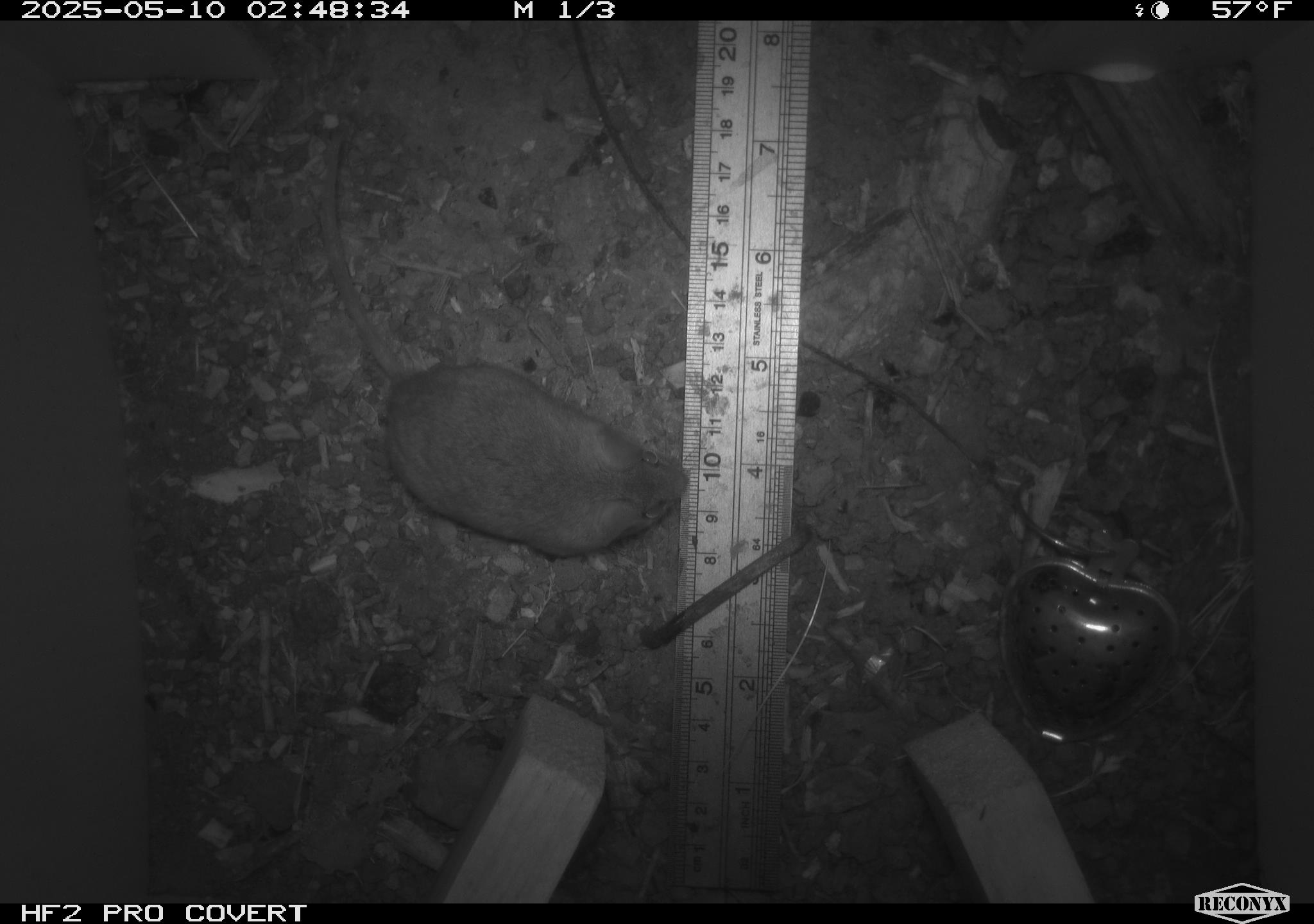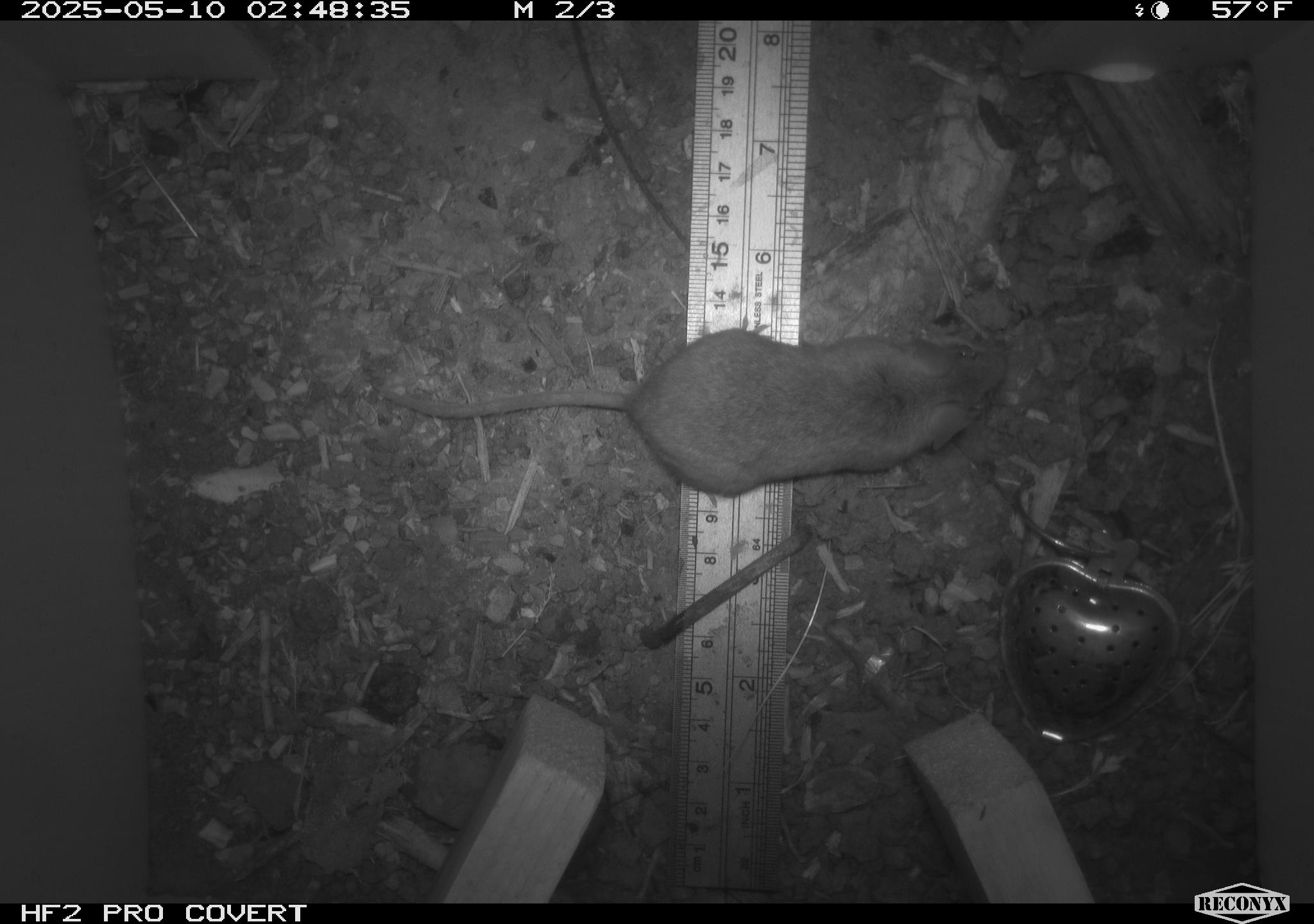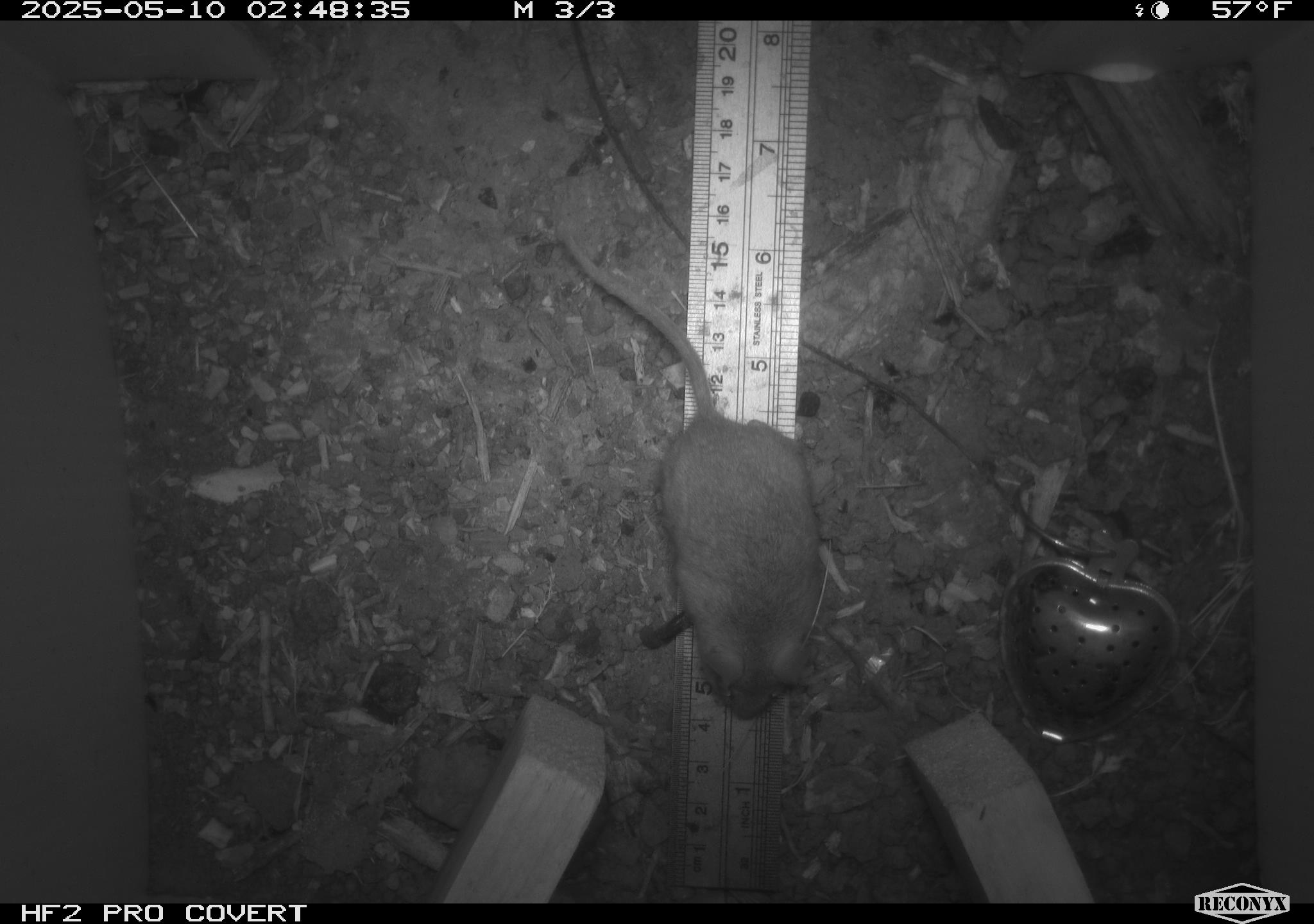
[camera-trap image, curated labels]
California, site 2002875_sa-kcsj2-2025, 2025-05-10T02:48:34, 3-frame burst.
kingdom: Animalia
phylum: Chordata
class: Mammalia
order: Rodentia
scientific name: Rodentia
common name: rodent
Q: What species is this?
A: Rodent (Rodentia).